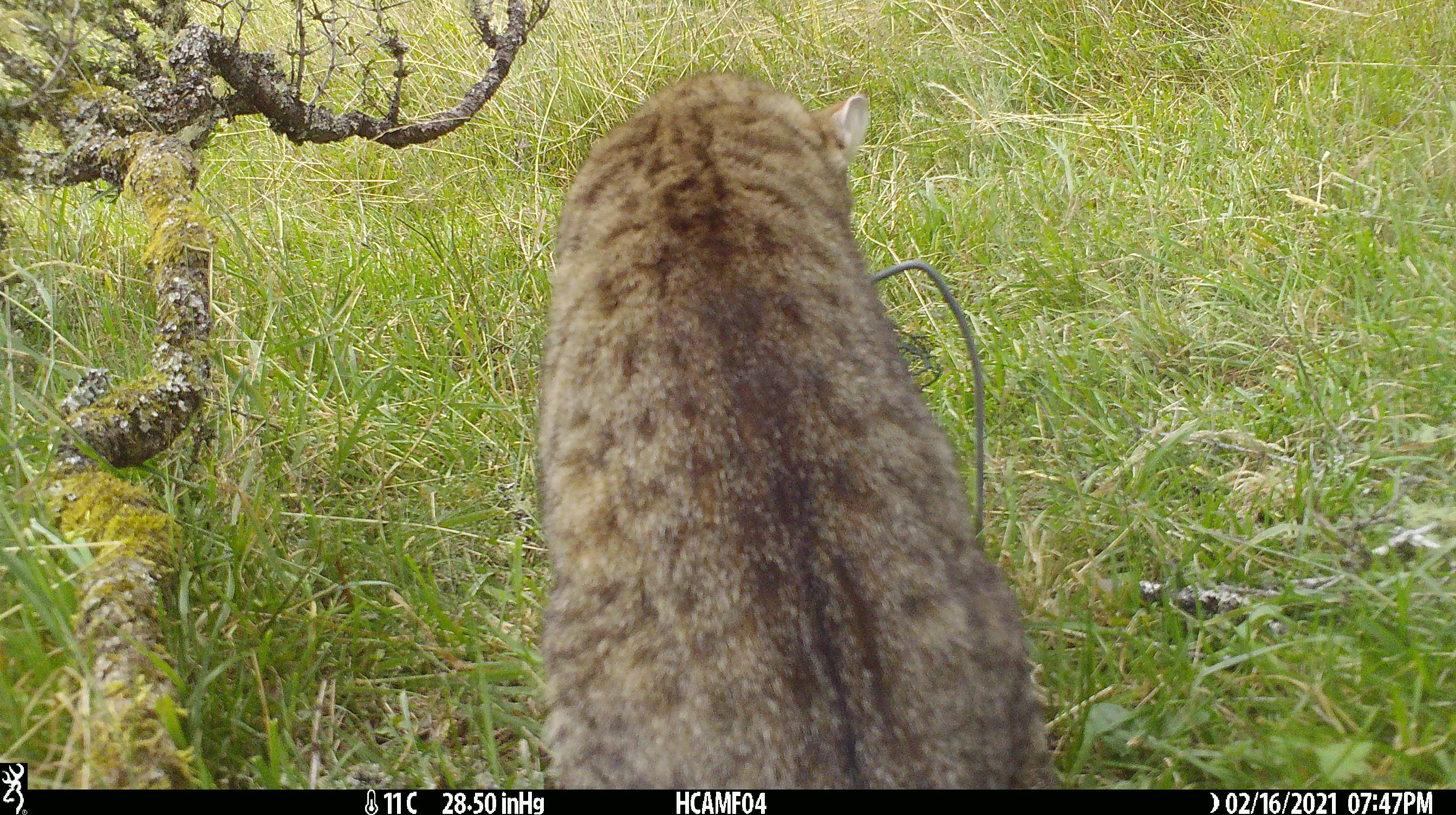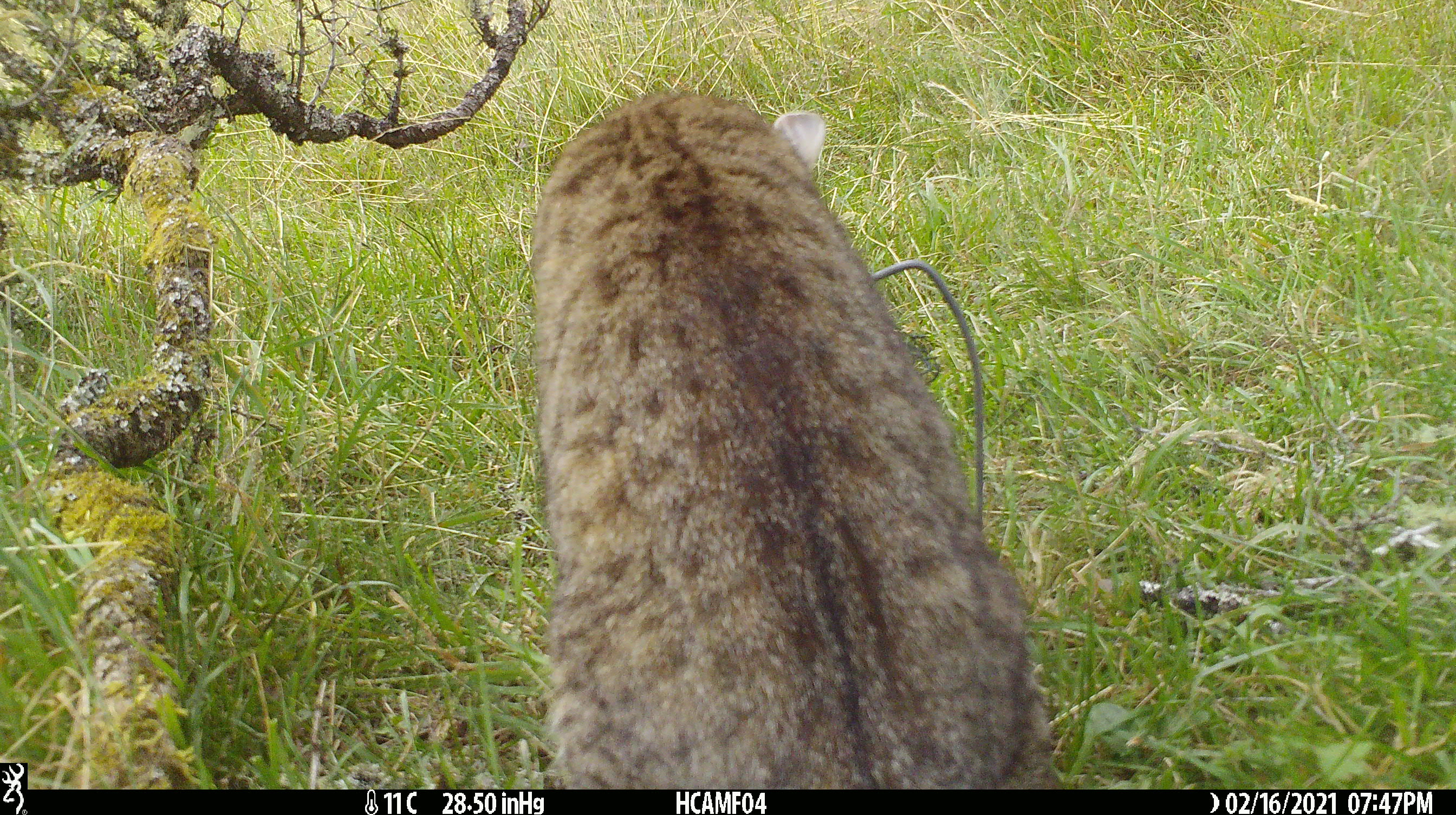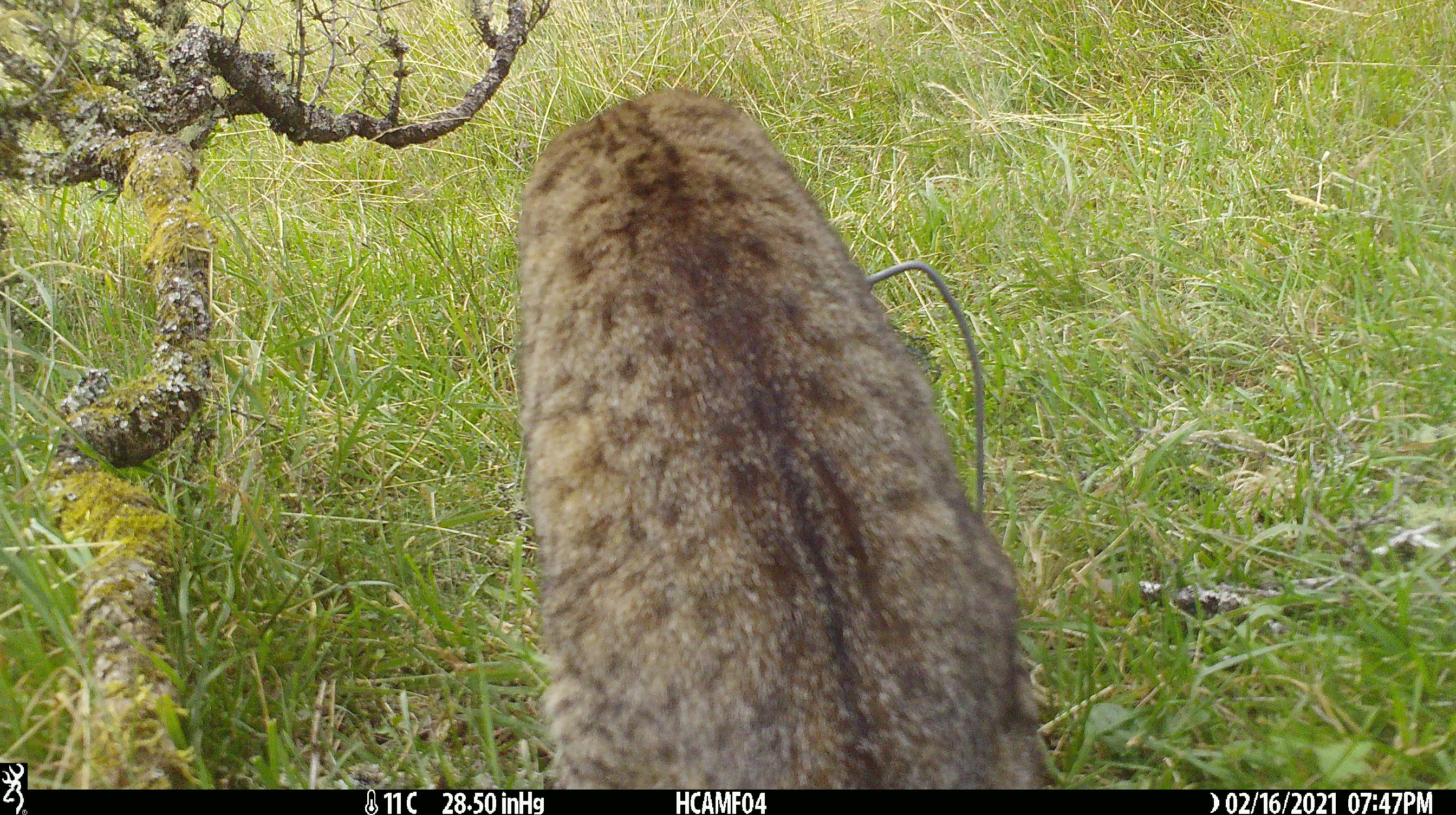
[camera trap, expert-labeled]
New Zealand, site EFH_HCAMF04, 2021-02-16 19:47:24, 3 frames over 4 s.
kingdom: Animalia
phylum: Chordata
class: Mammalia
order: Carnivora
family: Felidae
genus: Felis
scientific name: Felis catus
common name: domestic cat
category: cat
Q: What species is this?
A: Cat (domestic cat) (Felis catus).